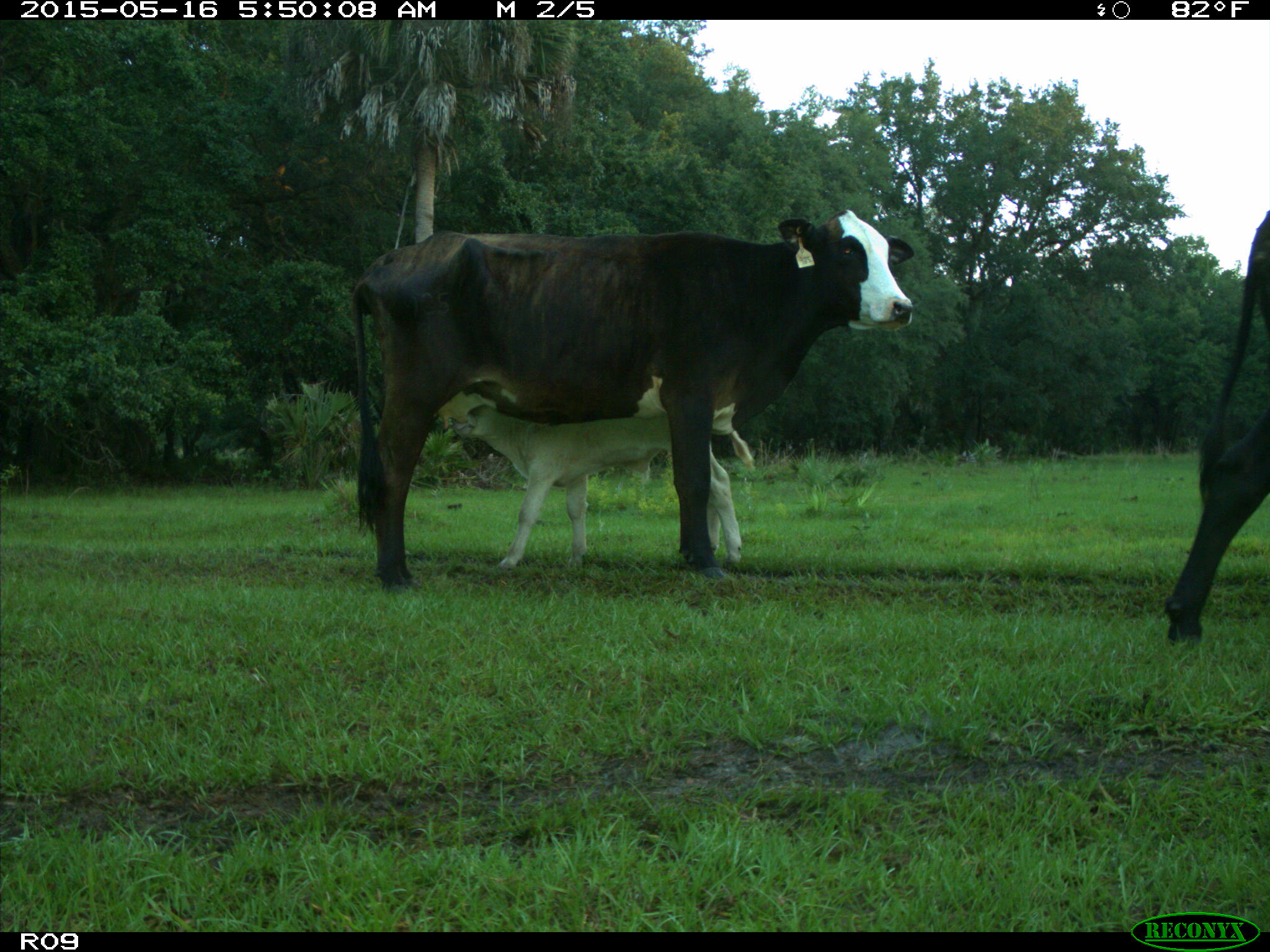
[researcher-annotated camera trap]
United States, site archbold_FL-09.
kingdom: Animalia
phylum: Chordata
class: Mammalia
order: Artiodactyla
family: Bovidae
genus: Bos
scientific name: Bos taurus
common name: domestic cow